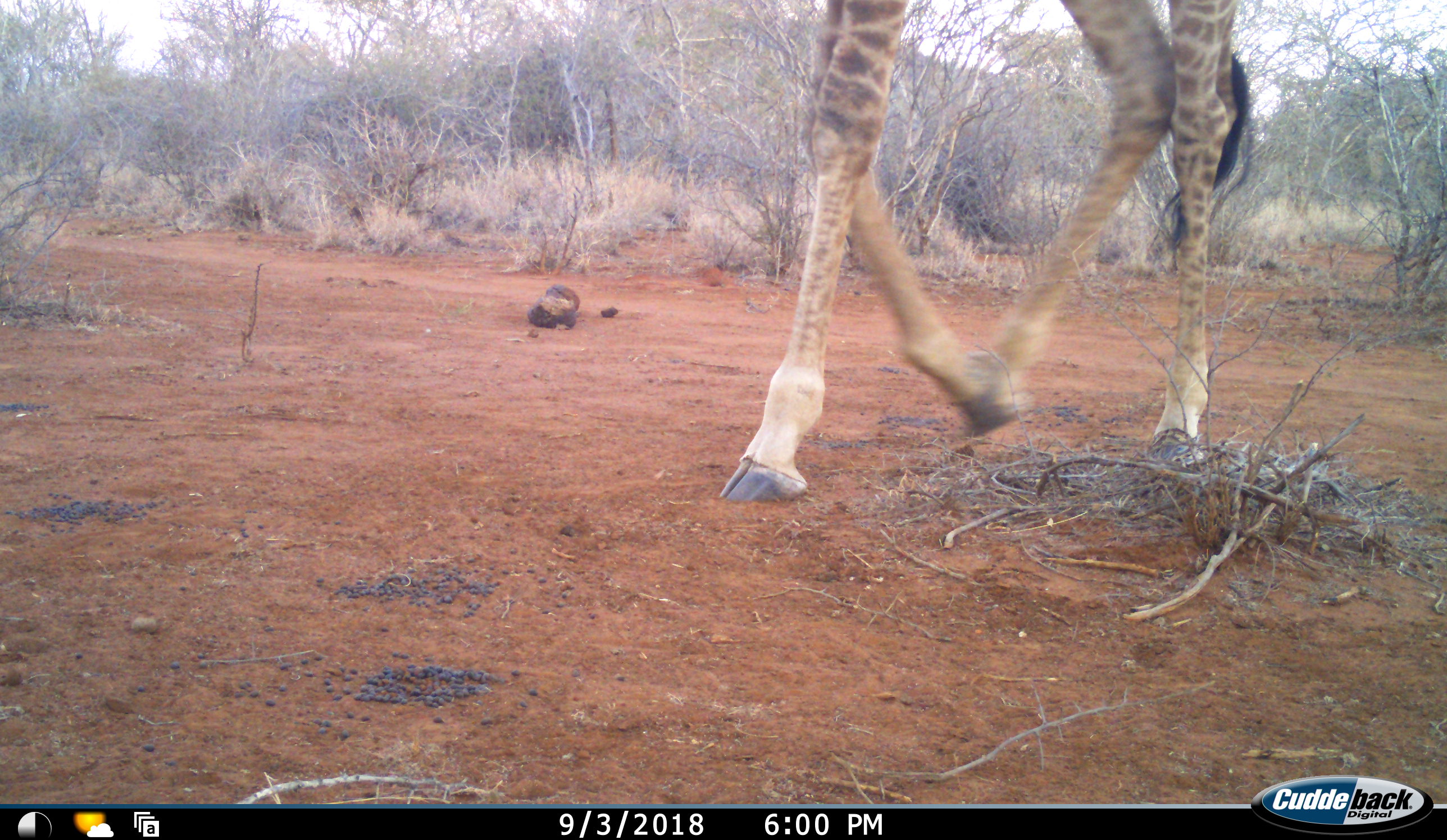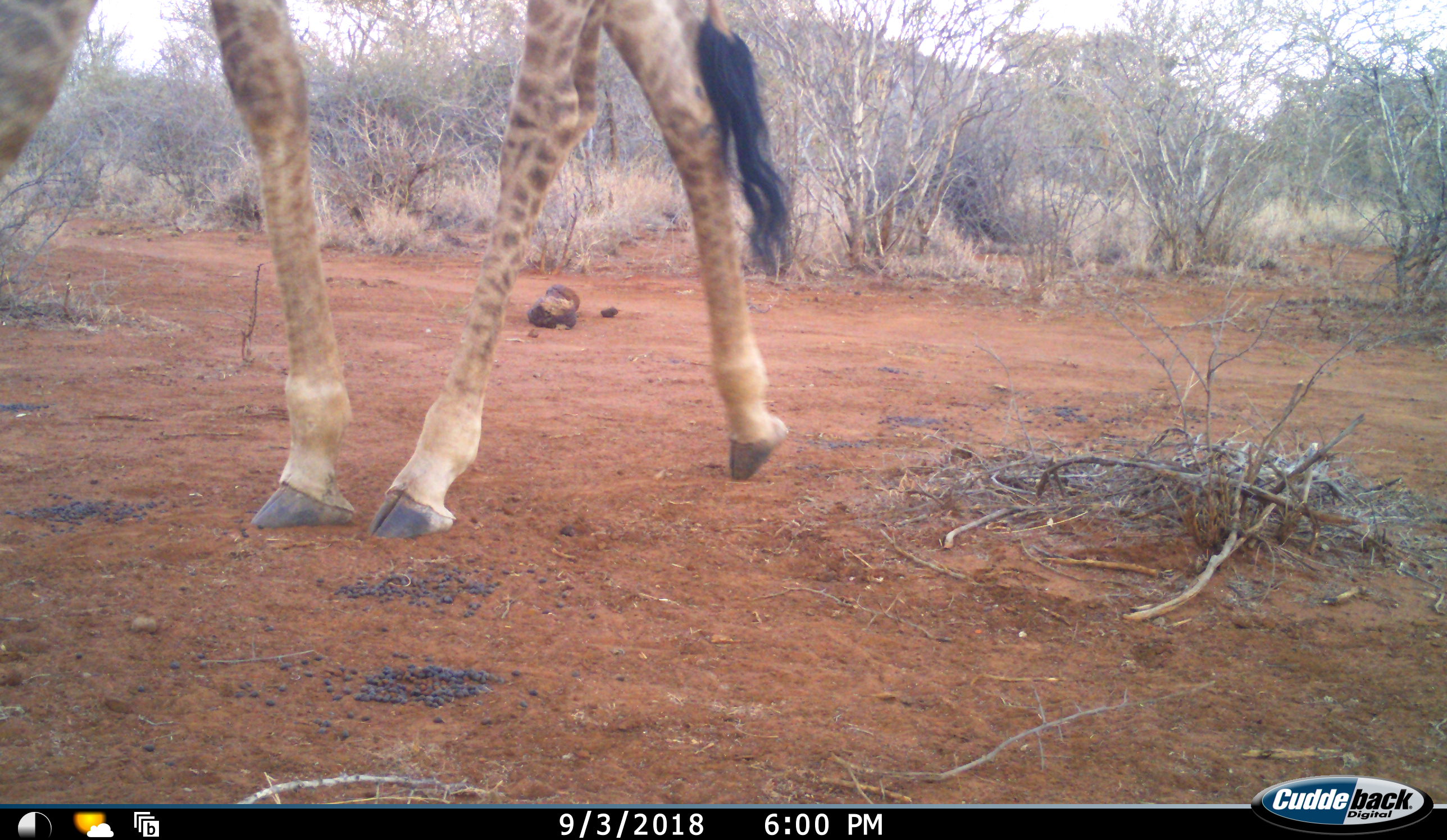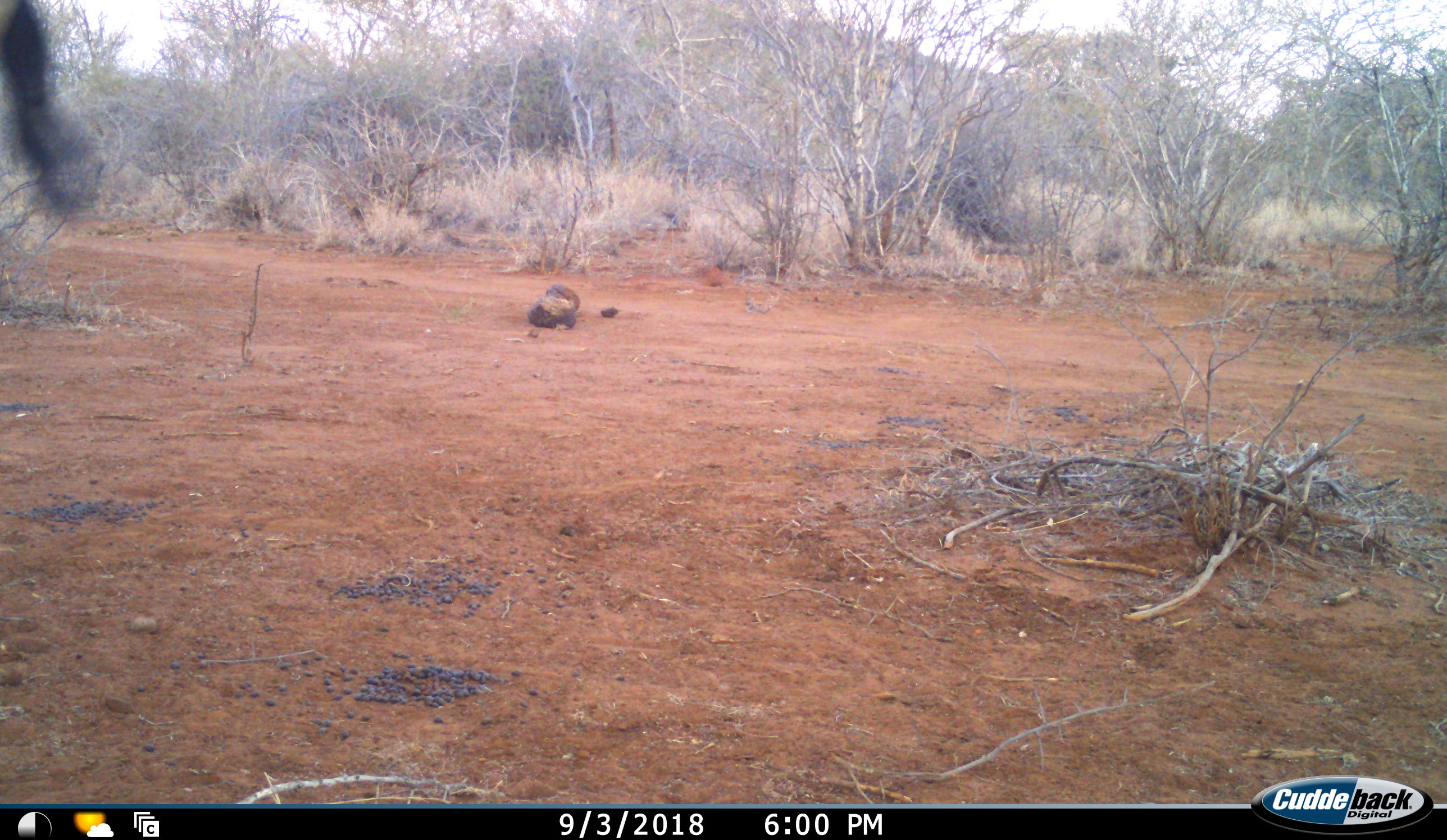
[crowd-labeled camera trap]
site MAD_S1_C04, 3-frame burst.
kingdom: Animalia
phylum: Chordata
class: Mammalia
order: Artiodactyla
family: Giraffidae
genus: Giraffa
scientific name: Giraffa camelopardalis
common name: giraffe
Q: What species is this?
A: Giraffe (Giraffa camelopardalis).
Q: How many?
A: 1.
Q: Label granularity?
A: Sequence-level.